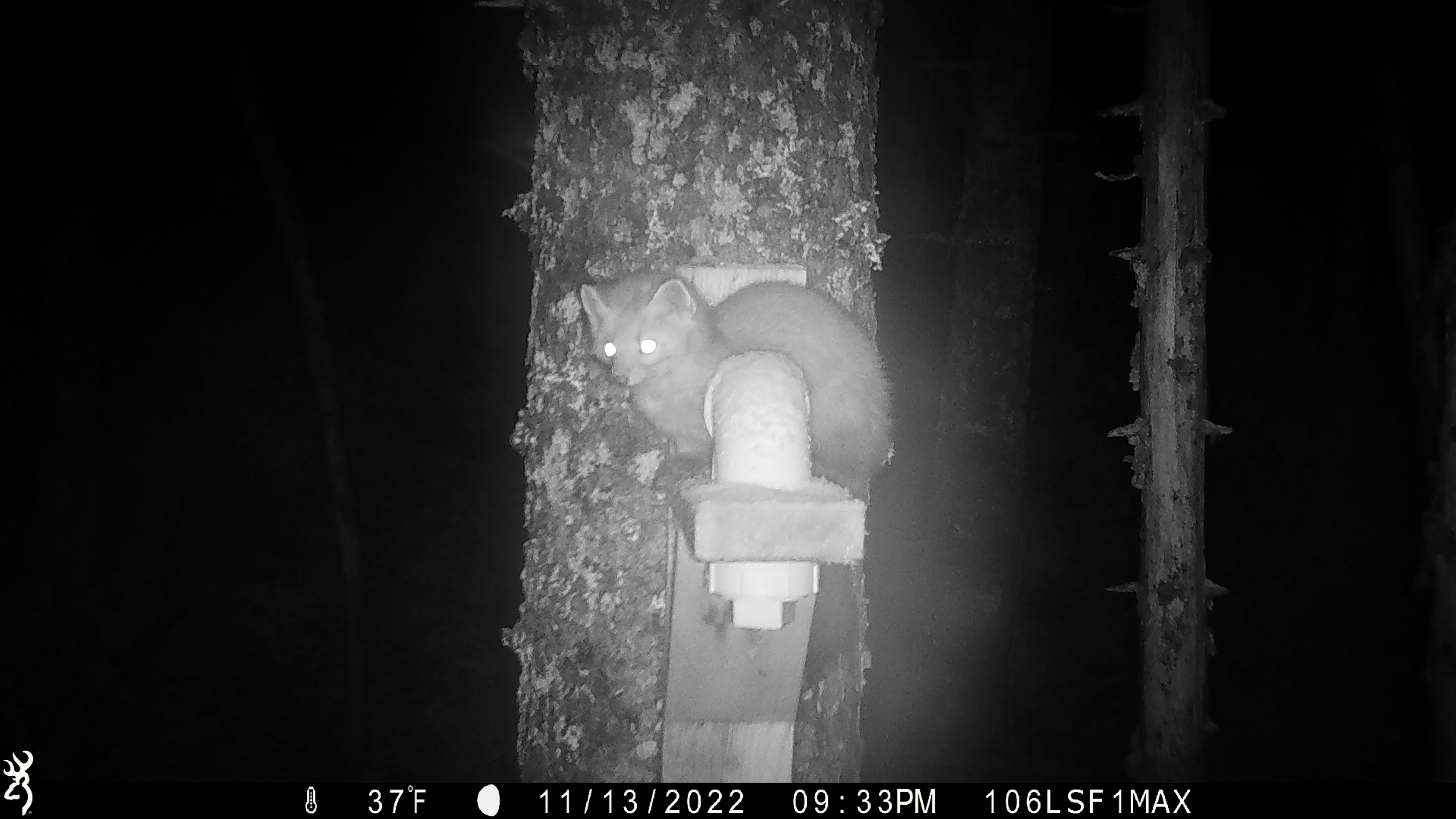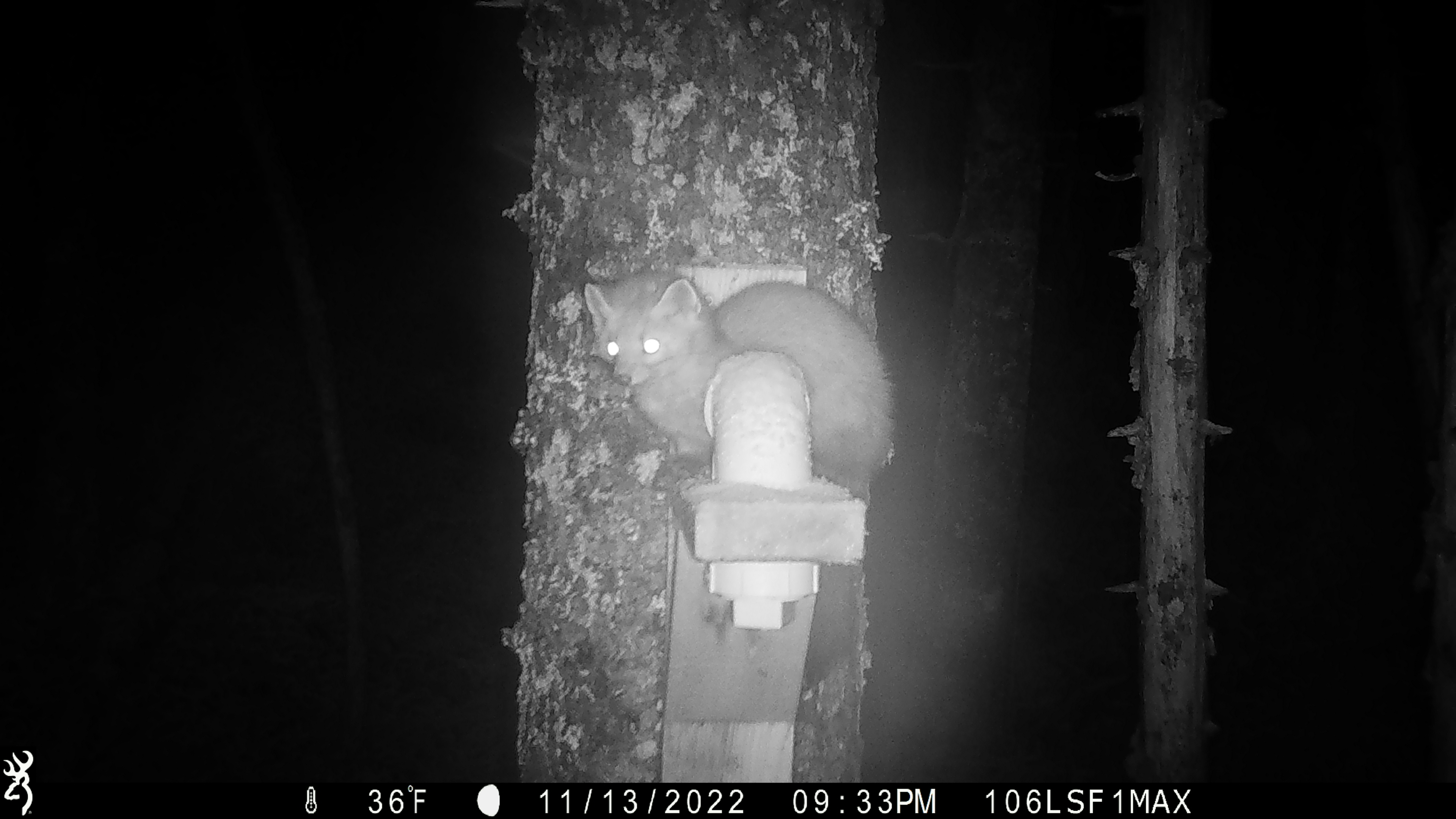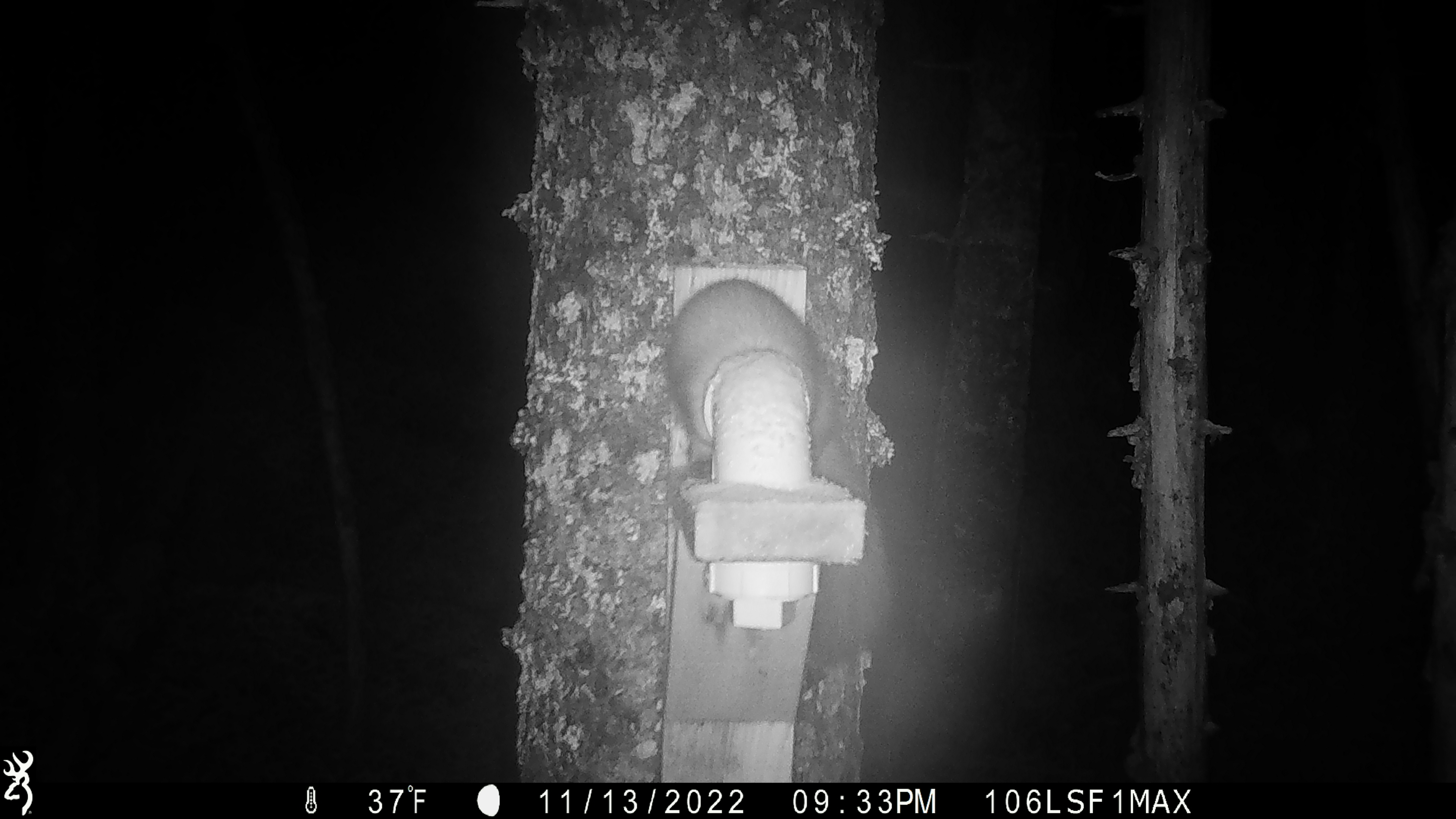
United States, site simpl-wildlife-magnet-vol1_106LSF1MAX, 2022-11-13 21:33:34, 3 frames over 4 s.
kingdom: Animalia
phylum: Chordata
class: Mammalia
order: Carnivora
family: Mustelidae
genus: Martes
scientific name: Martes americana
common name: american marten